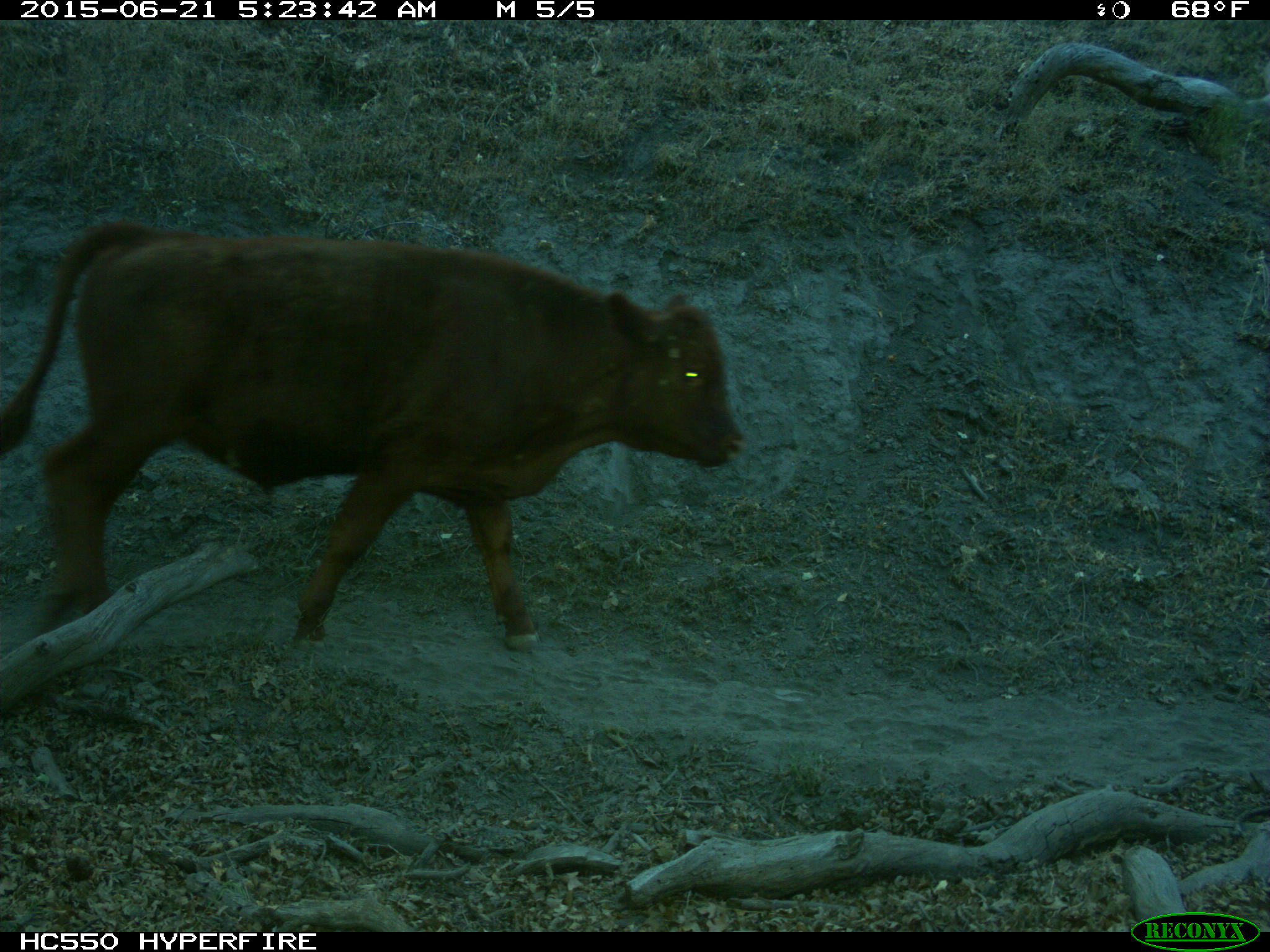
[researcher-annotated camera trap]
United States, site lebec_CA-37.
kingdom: Animalia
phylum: Chordata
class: Mammalia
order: Artiodactyla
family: Bovidae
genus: Bos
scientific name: Bos taurus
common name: domestic cow